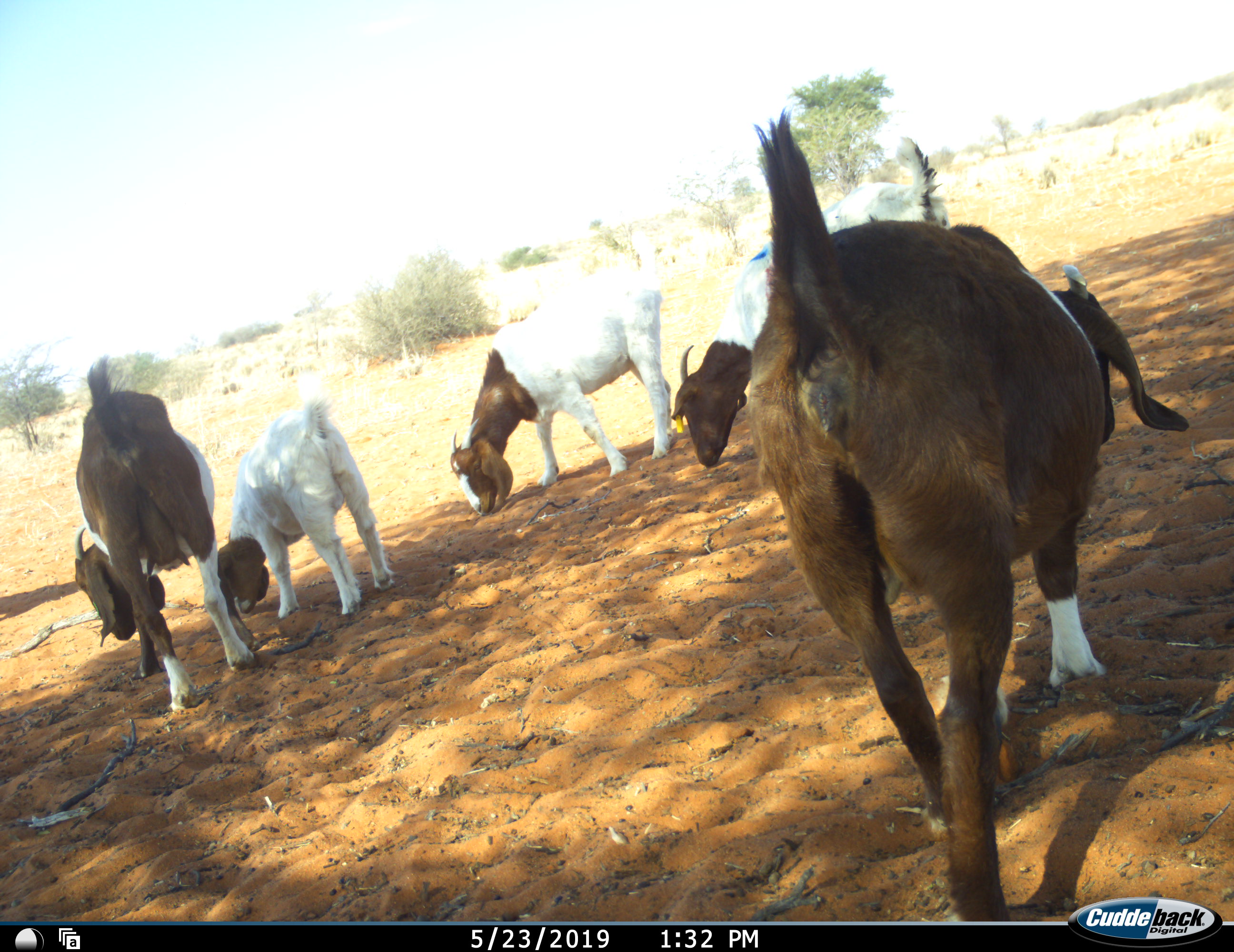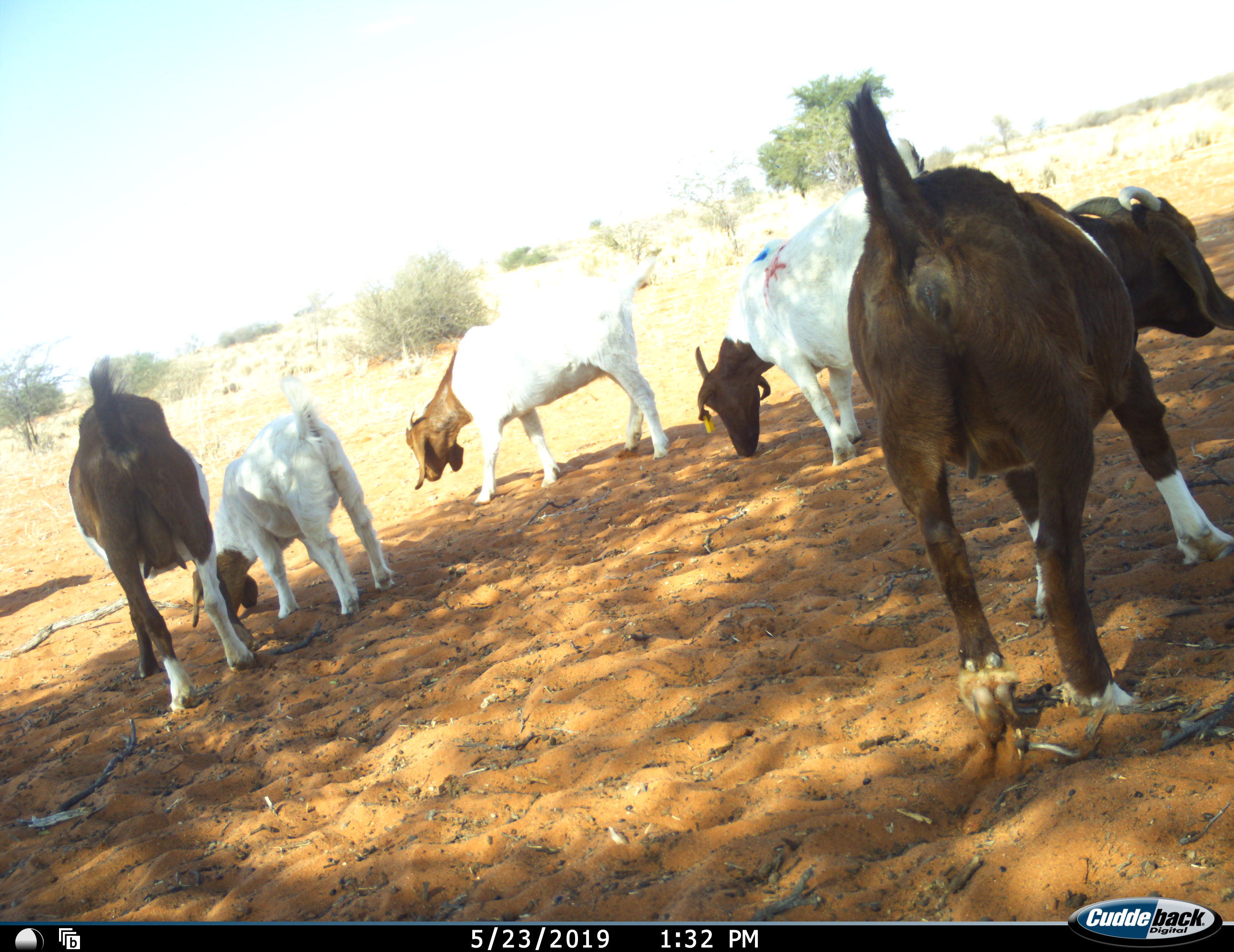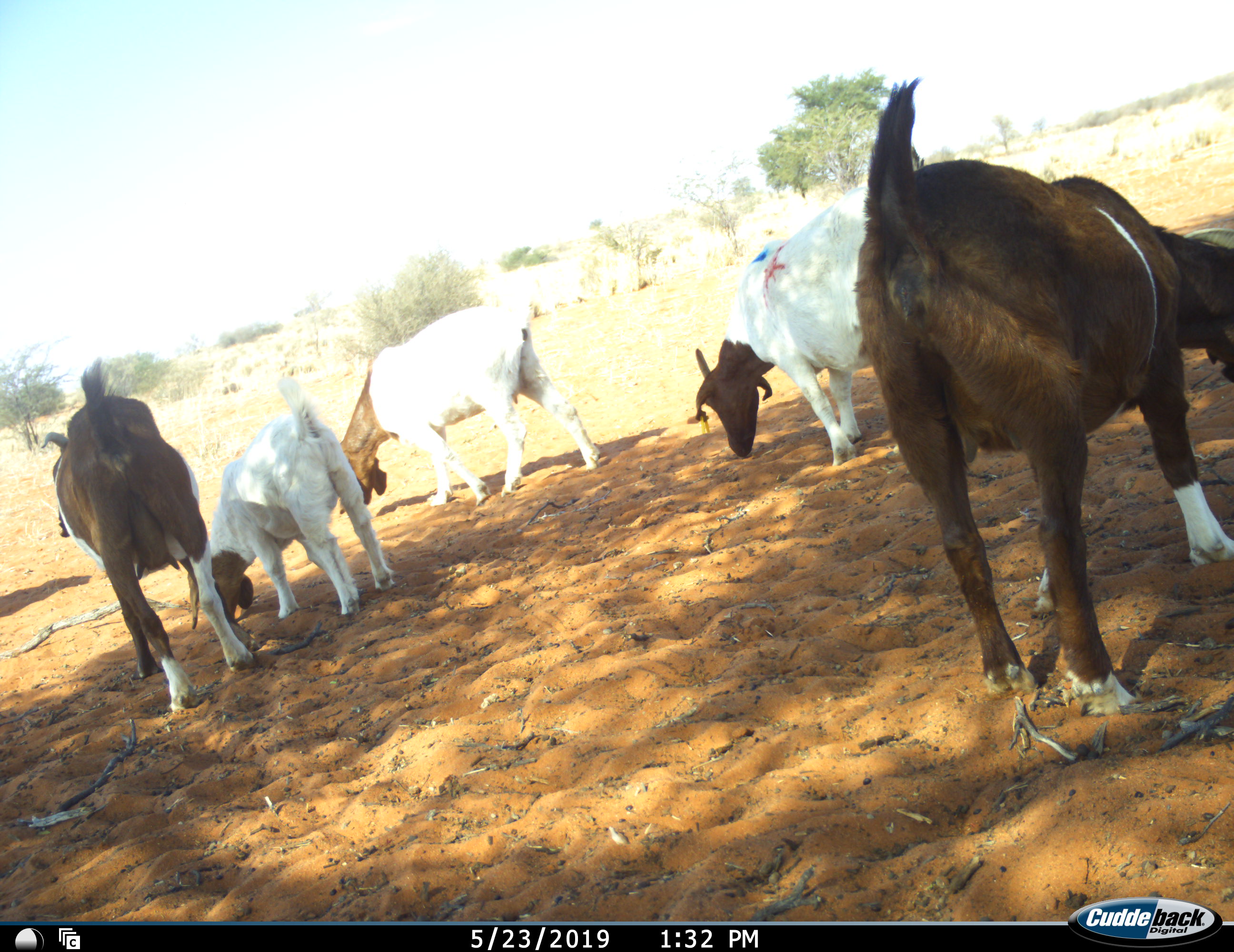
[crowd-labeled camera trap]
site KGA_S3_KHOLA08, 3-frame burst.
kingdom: Animalia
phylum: Chordata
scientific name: Vertebrata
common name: domestic animal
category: domesticanimal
Domesticanimal (domestic animal) (Vertebrata), count 5. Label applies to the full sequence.